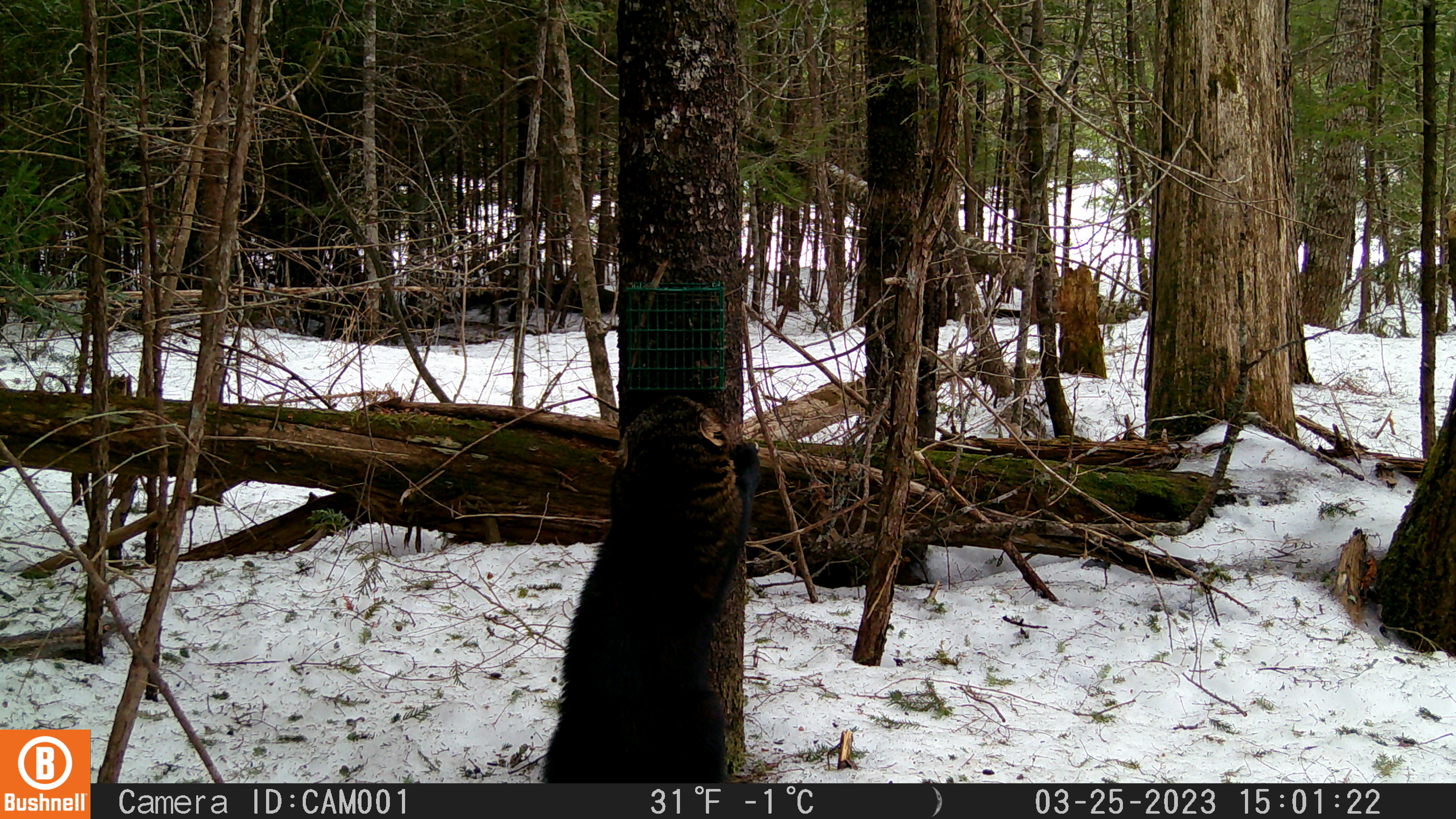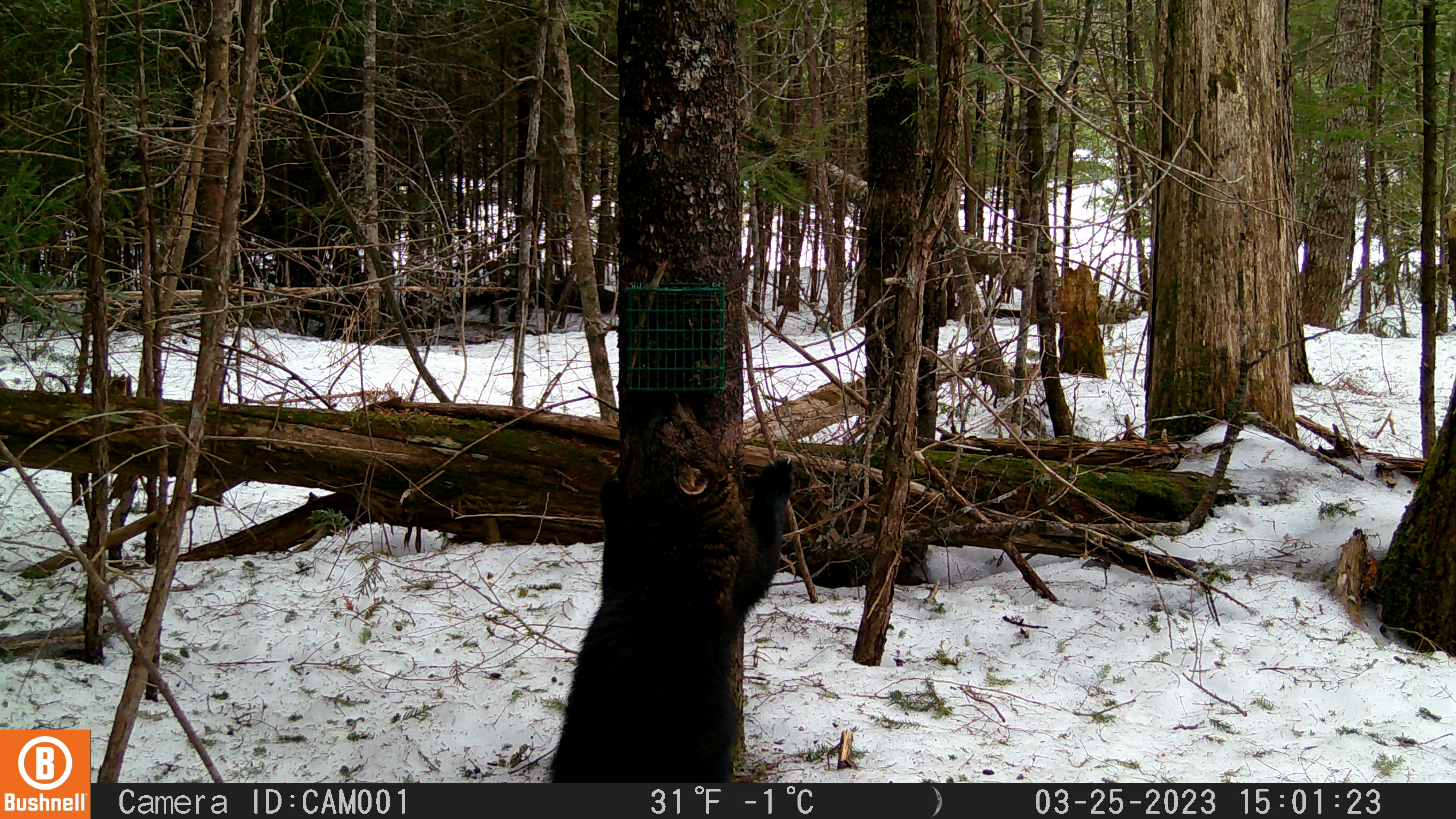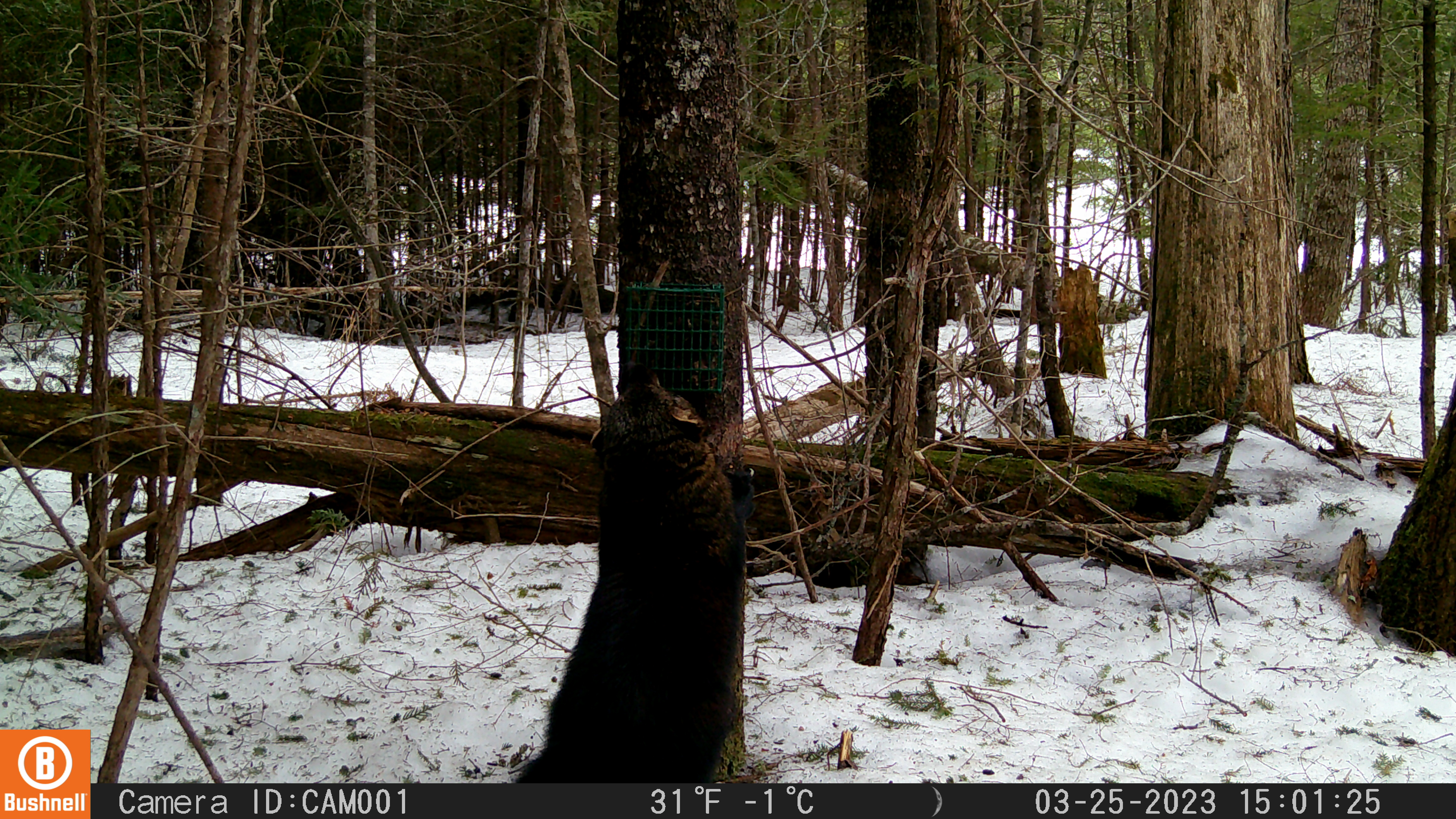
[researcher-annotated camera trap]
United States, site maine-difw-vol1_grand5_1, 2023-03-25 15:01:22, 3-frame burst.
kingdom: Animalia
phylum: Chordata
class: Mammalia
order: Carnivora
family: Mustelidae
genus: Pekania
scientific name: Pekania pennanti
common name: fisher